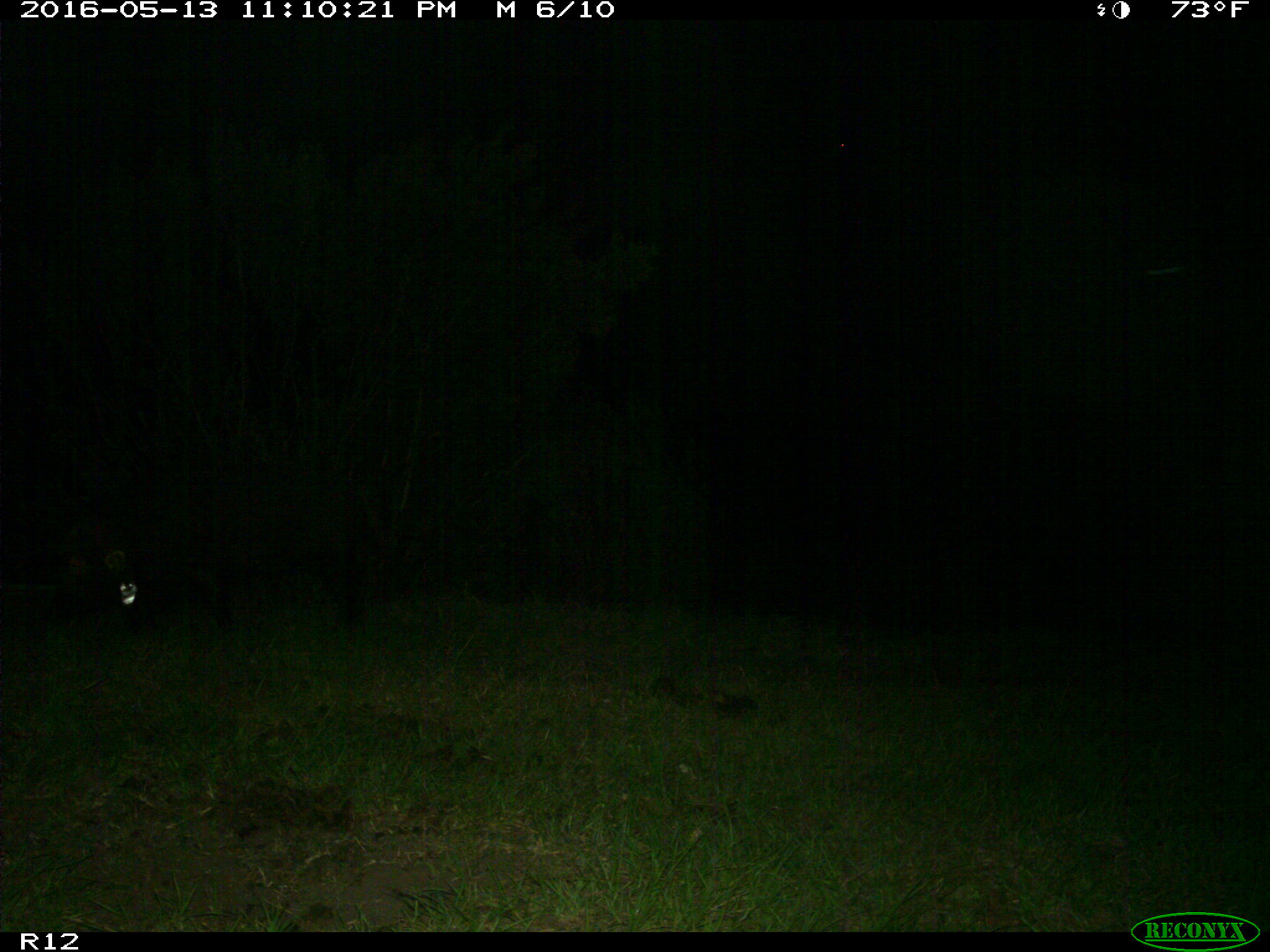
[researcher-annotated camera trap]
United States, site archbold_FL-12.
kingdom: Animalia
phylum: Chordata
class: Mammalia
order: Artiodactyla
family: Suidae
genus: Sus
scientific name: Sus scrofa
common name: wild boar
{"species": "Sus scrofa (wild boar)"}